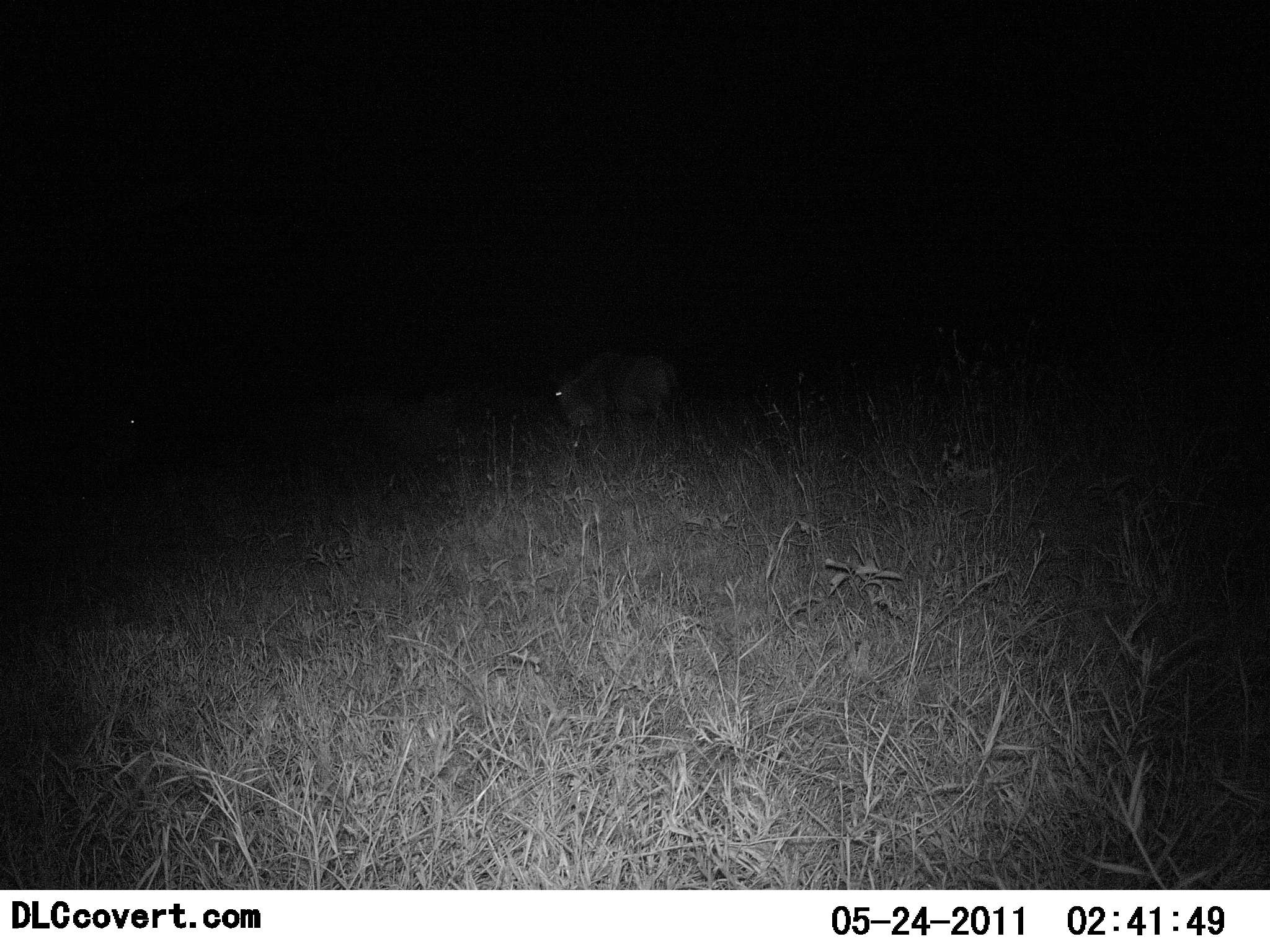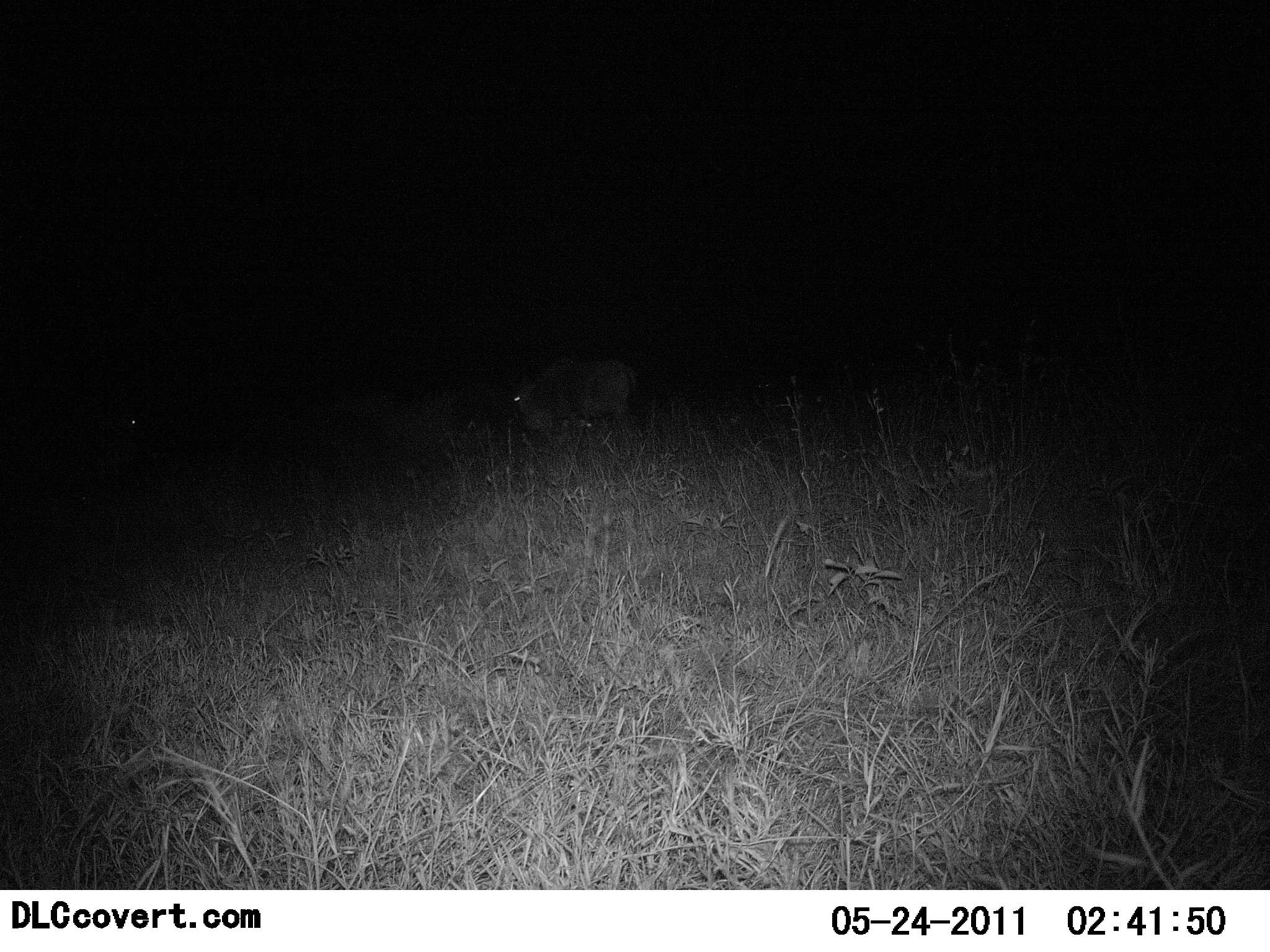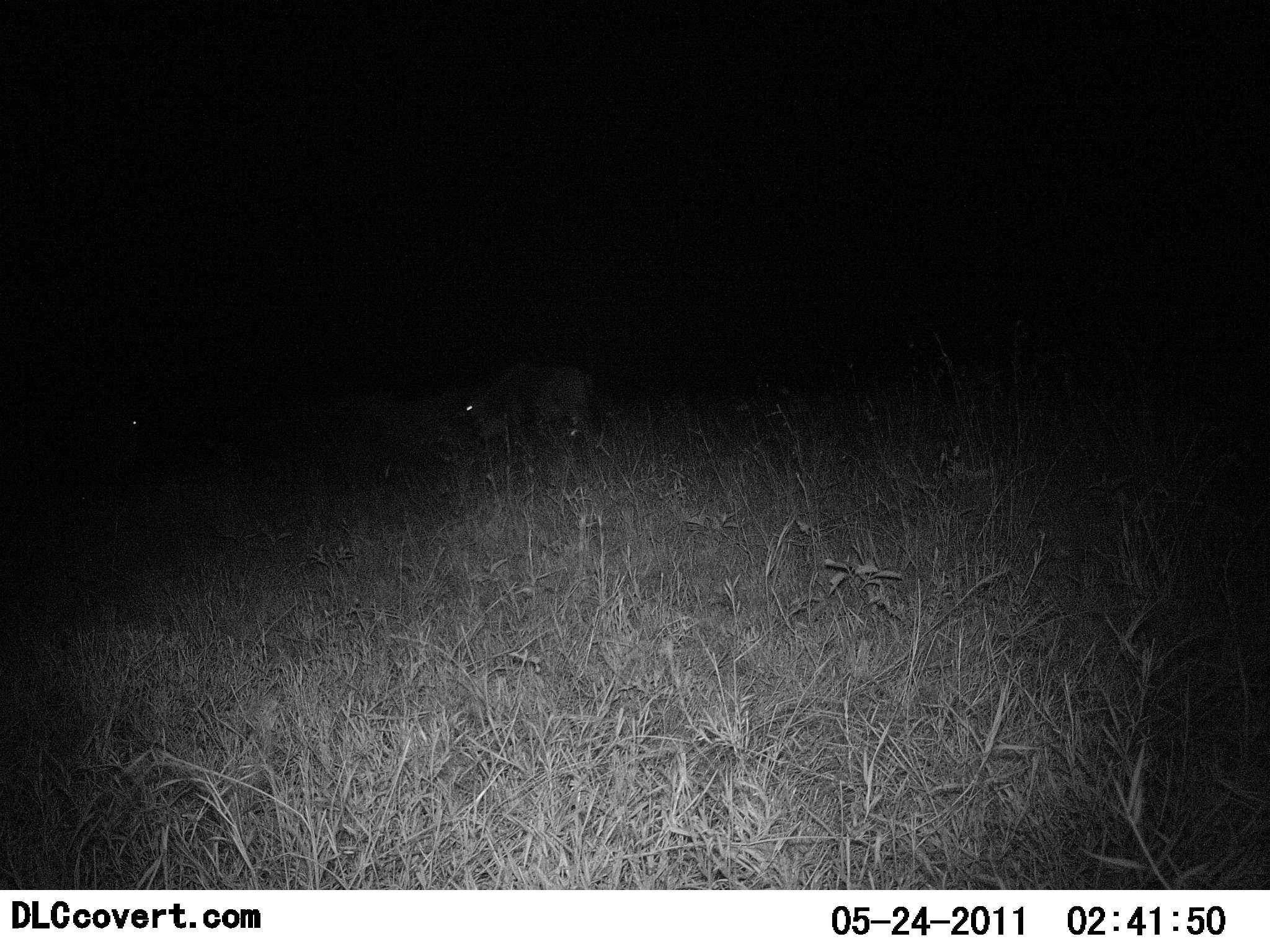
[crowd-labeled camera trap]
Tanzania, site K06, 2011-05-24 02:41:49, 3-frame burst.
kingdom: Animalia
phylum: Chordata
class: Mammalia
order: Artiodactyla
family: Bovidae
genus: Connochaetes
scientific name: Connochaetes taurinus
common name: blue wildebeest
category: wildebeest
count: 1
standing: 20%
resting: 0%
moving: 87%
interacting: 0%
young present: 0%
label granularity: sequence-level